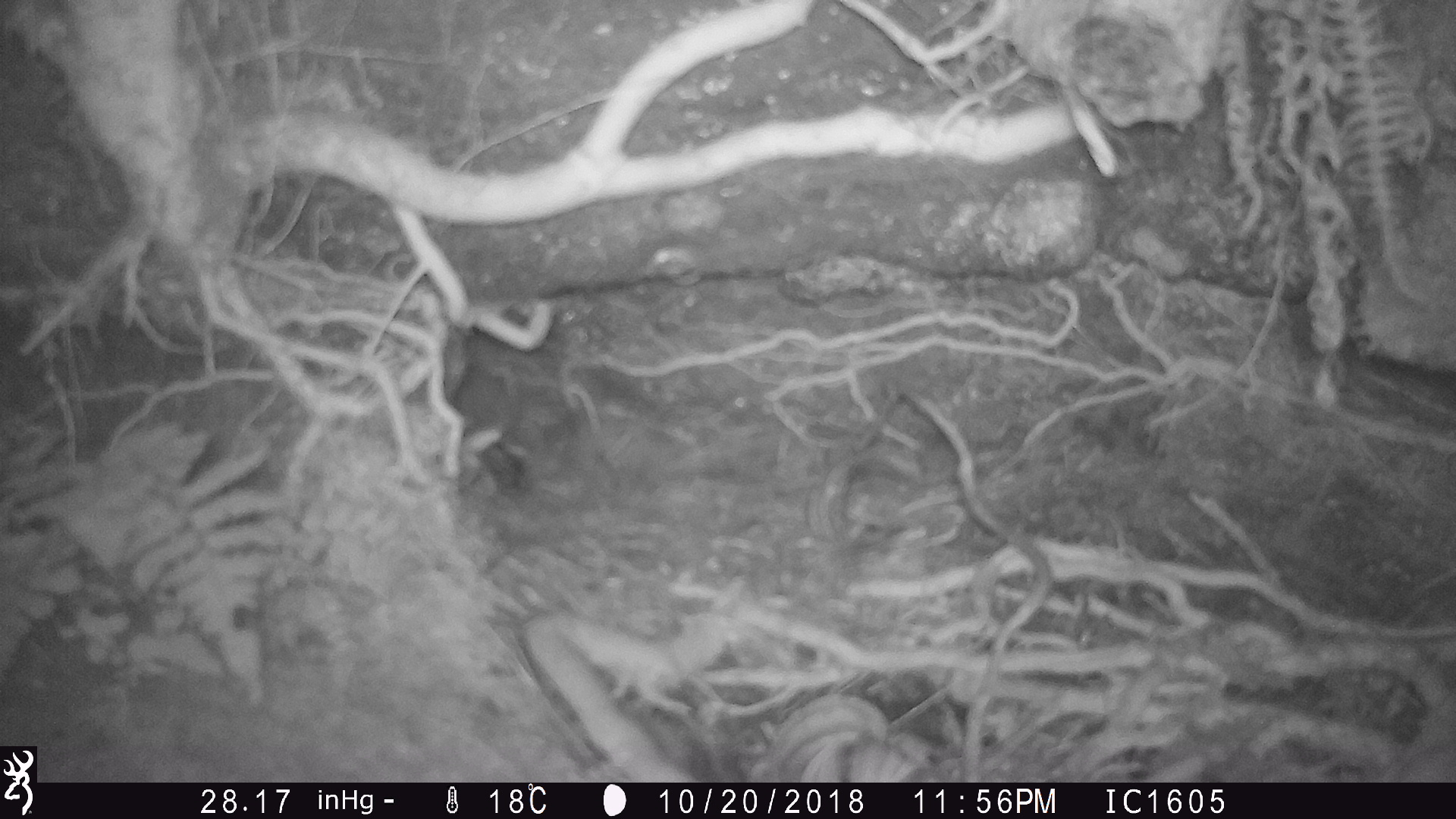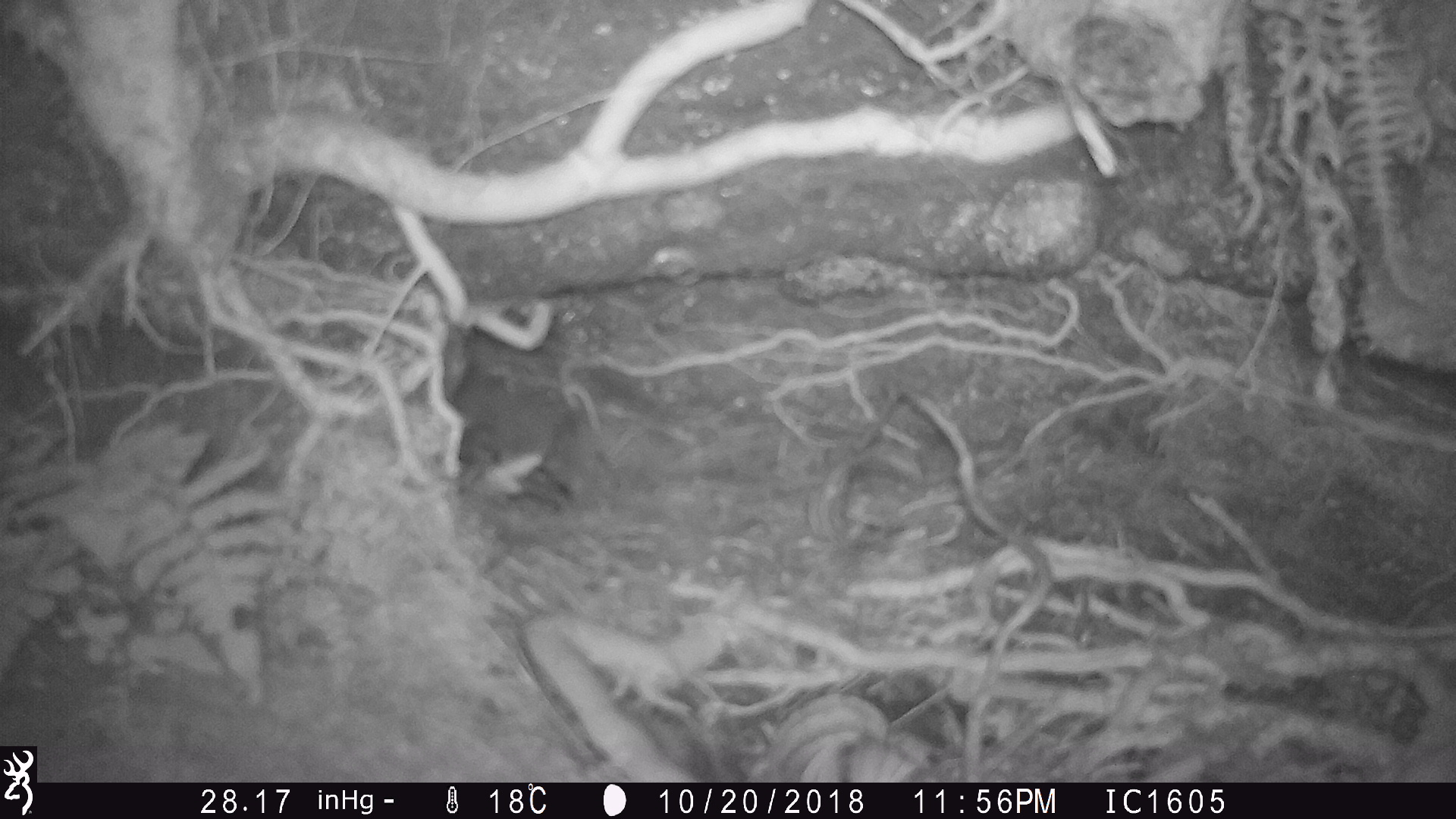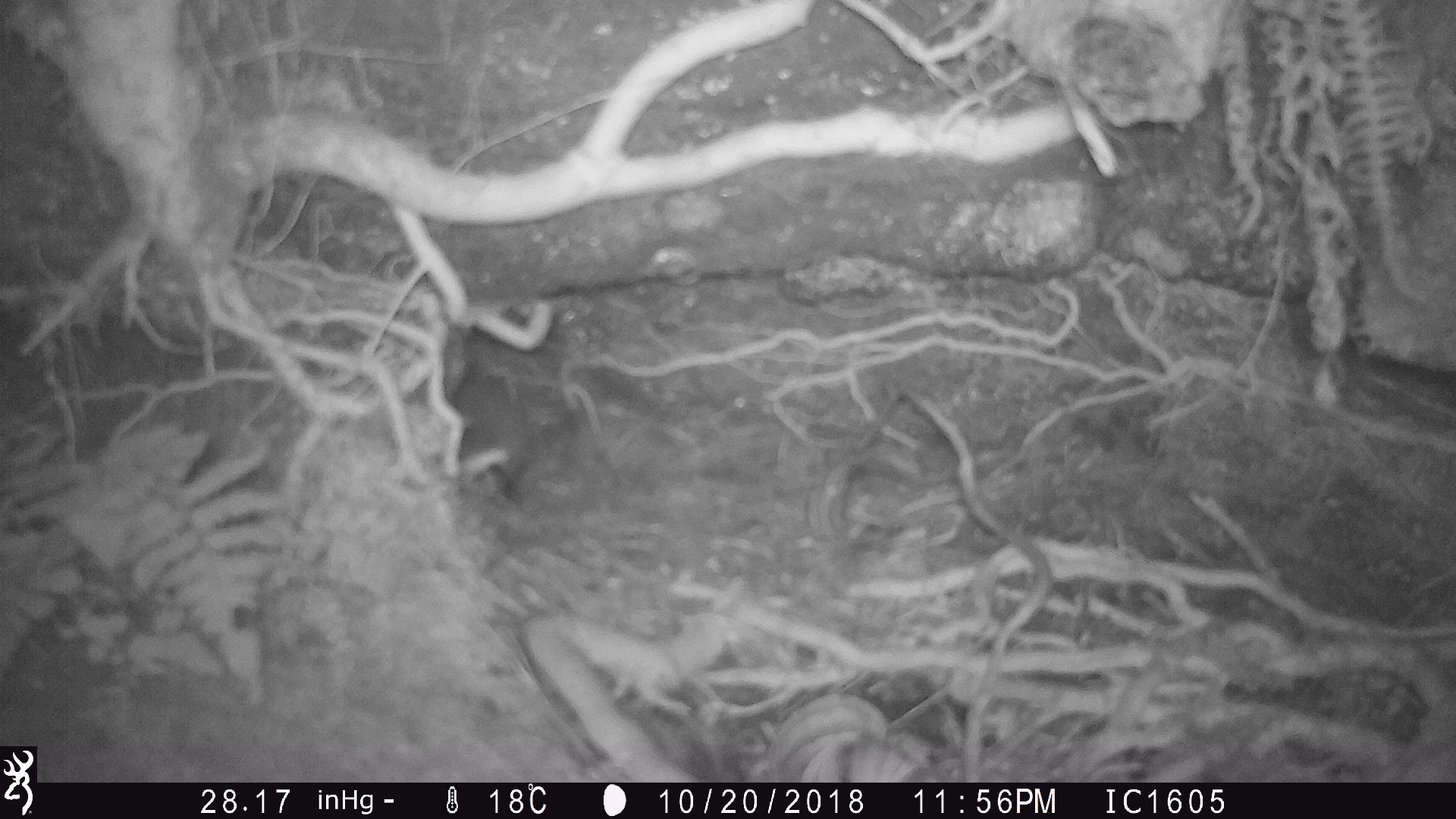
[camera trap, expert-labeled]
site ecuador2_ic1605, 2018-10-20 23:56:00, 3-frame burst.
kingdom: Animalia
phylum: Chordata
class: Aves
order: Procellariiformes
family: Procellariidae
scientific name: Procellariidae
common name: petrel chick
Petrel chick (Procellariidae).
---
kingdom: Animalia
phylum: Chordata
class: Aves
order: Procellariiformes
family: Procellariidae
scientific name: Procellariidae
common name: petrel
Petrel (Procellariidae).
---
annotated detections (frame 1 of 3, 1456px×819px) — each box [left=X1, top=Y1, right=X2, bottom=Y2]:
petrel chick: [left=449, top=359, right=532, bottom=497]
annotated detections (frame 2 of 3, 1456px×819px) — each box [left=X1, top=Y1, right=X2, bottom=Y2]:
petrel chick: [left=463, top=381, right=581, bottom=510]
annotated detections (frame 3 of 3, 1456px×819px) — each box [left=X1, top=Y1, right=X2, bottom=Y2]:
petrel: [left=449, top=407, right=525, bottom=500]